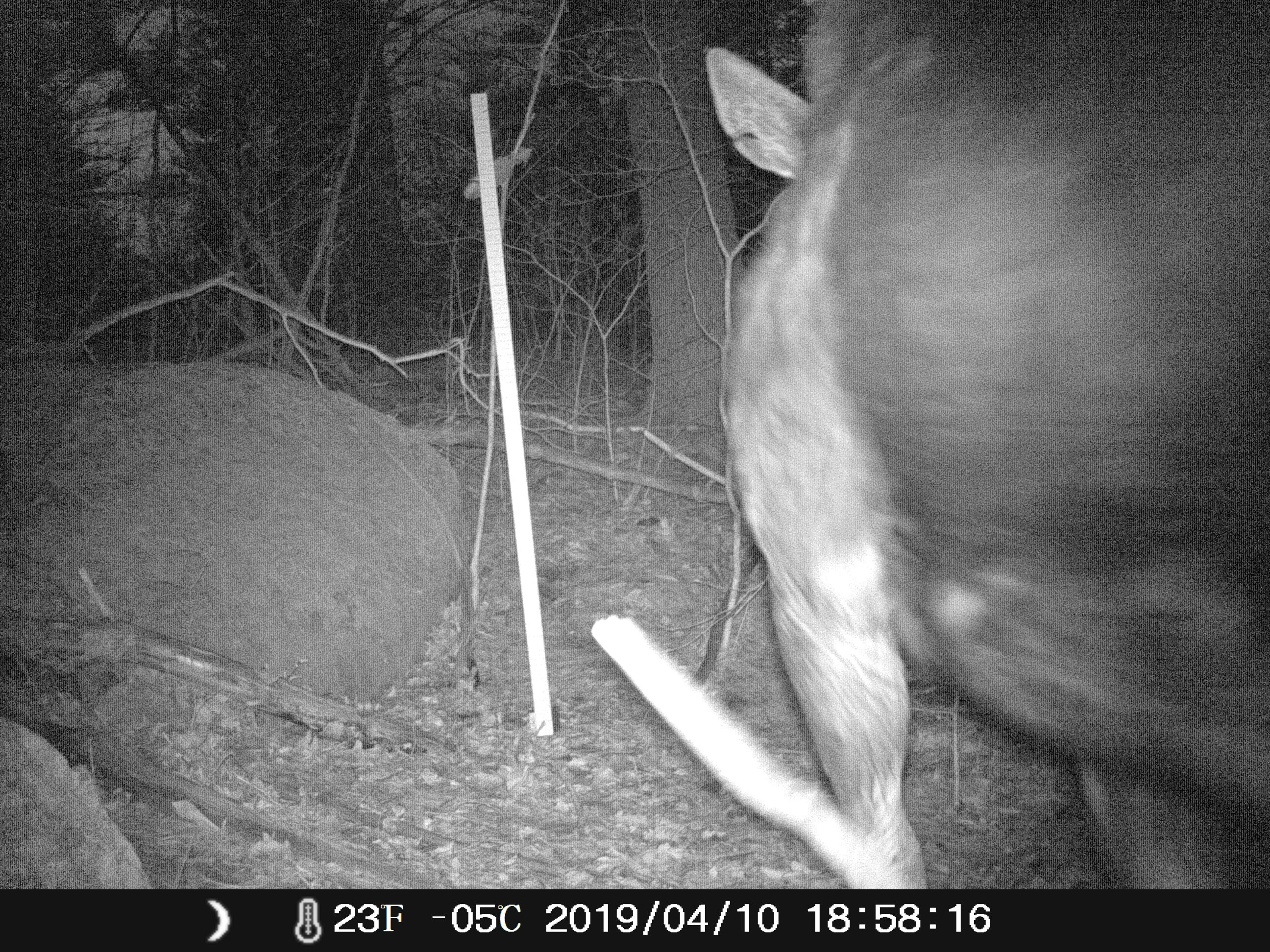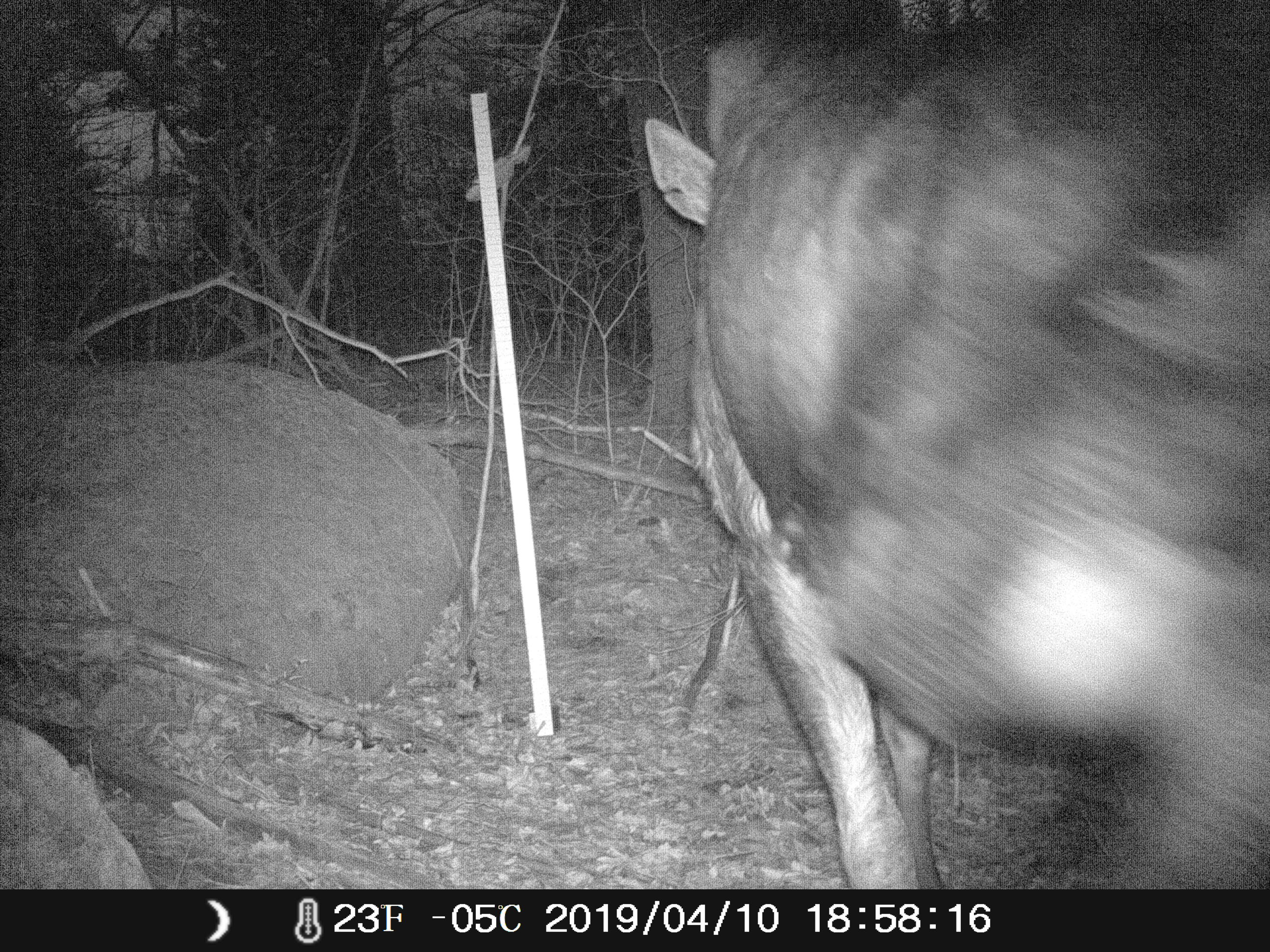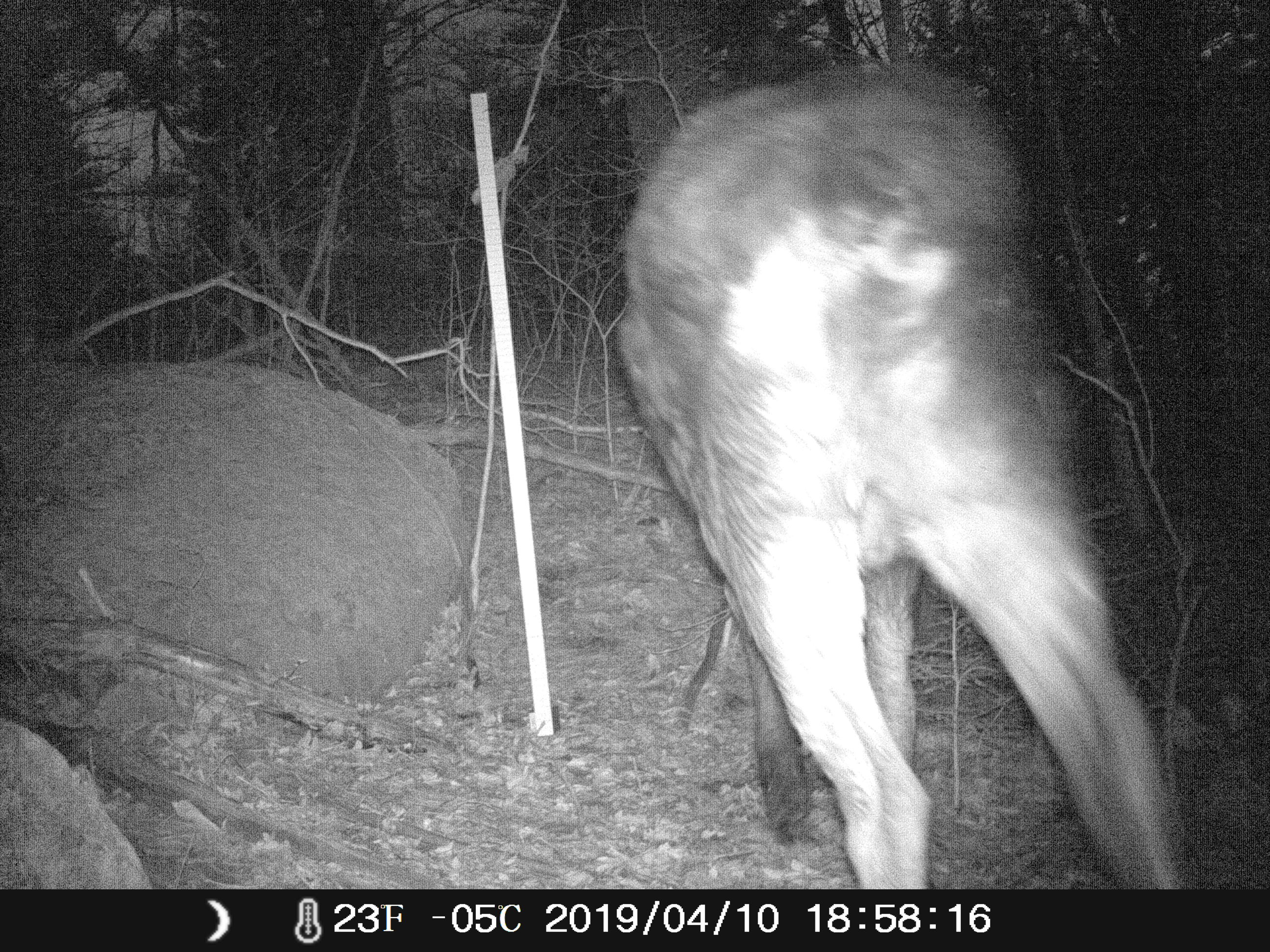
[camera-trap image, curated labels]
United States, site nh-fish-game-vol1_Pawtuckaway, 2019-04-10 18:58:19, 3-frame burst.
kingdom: Animalia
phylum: Chordata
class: Mammalia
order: Artiodactyla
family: Cervidae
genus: Alces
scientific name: Alces alces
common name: moose